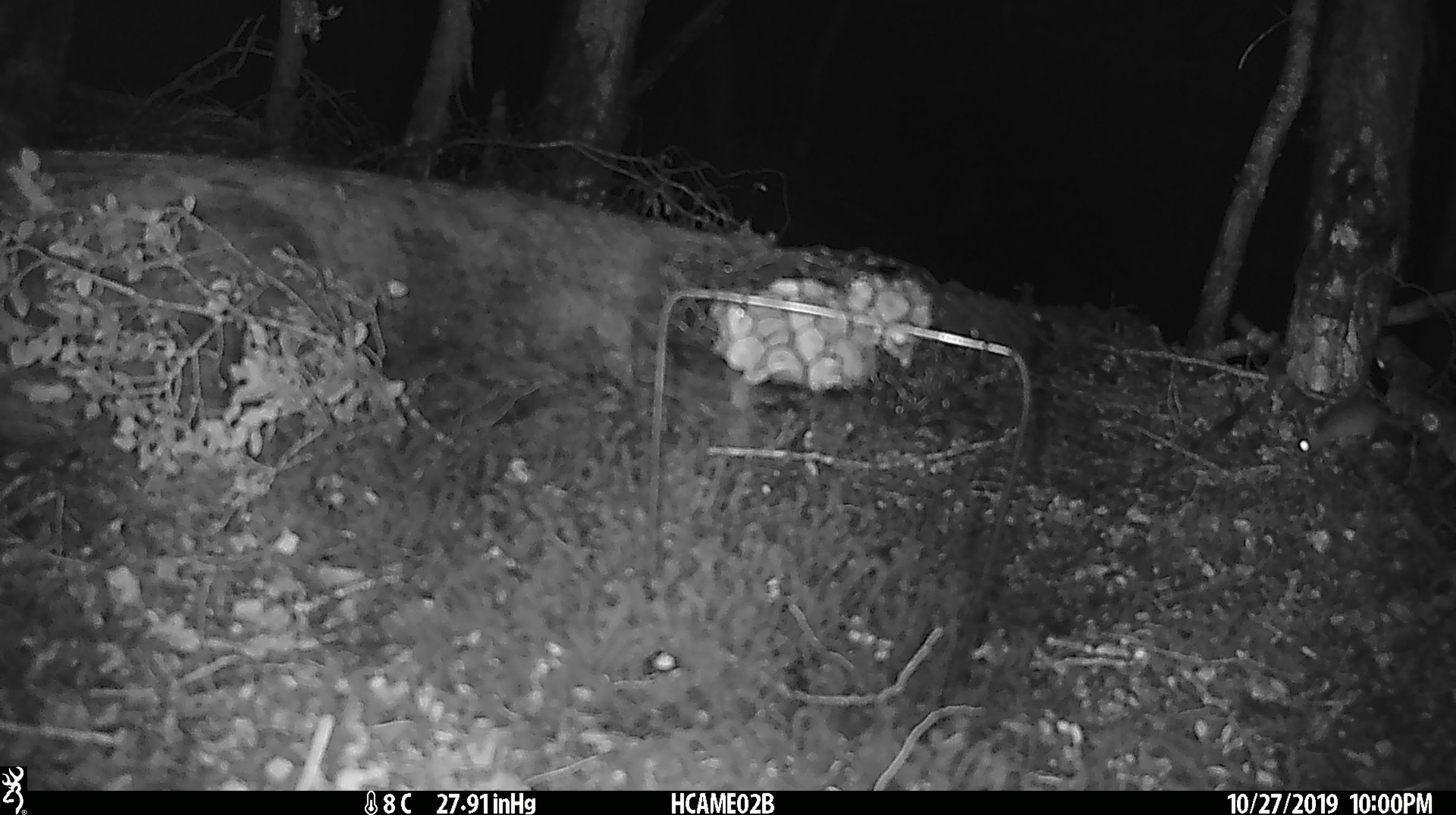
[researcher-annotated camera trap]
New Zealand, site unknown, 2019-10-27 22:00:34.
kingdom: Animalia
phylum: Chordata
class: Mammalia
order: Rodentia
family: Muridae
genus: Mus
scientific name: Mus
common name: mouse